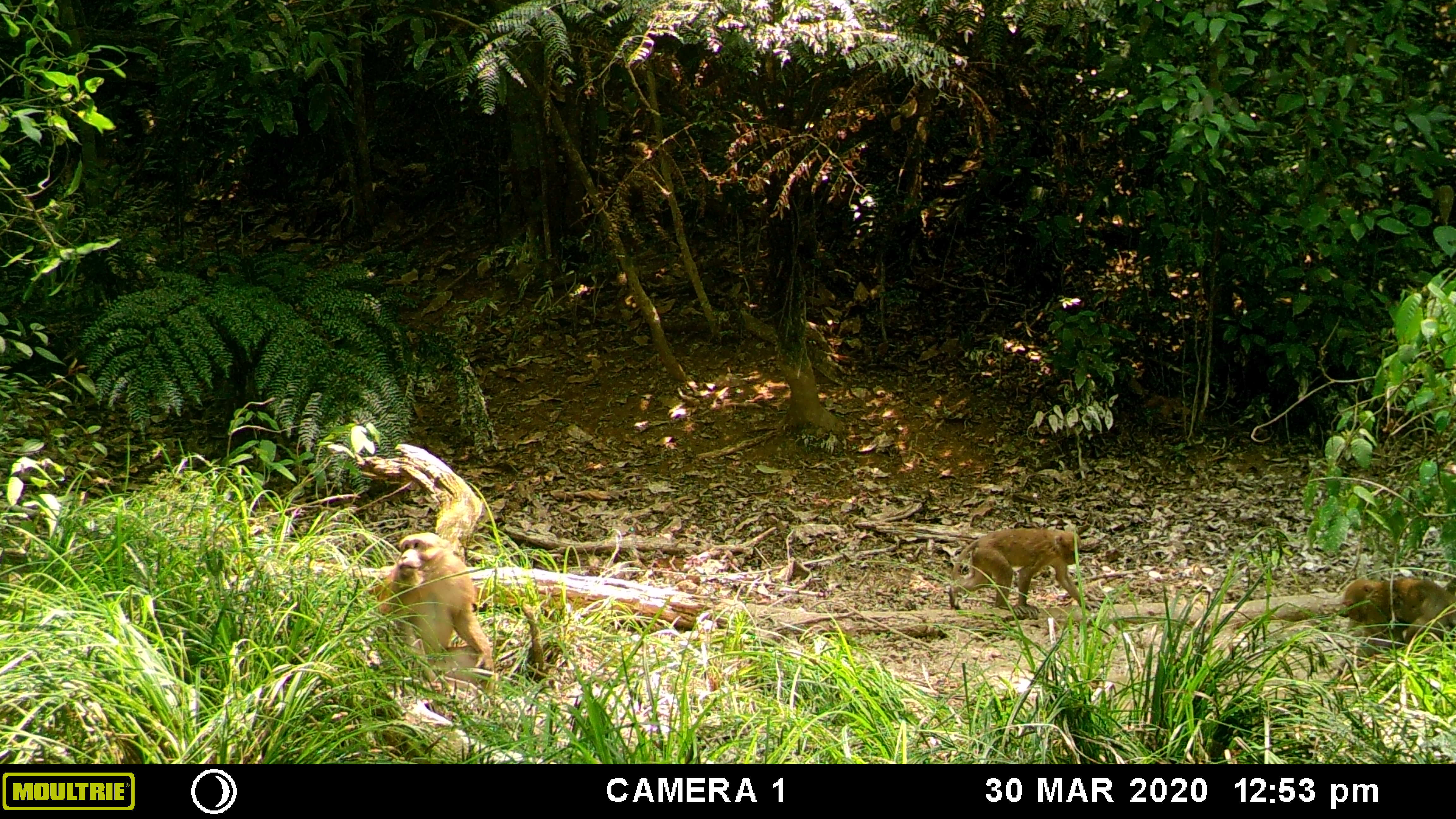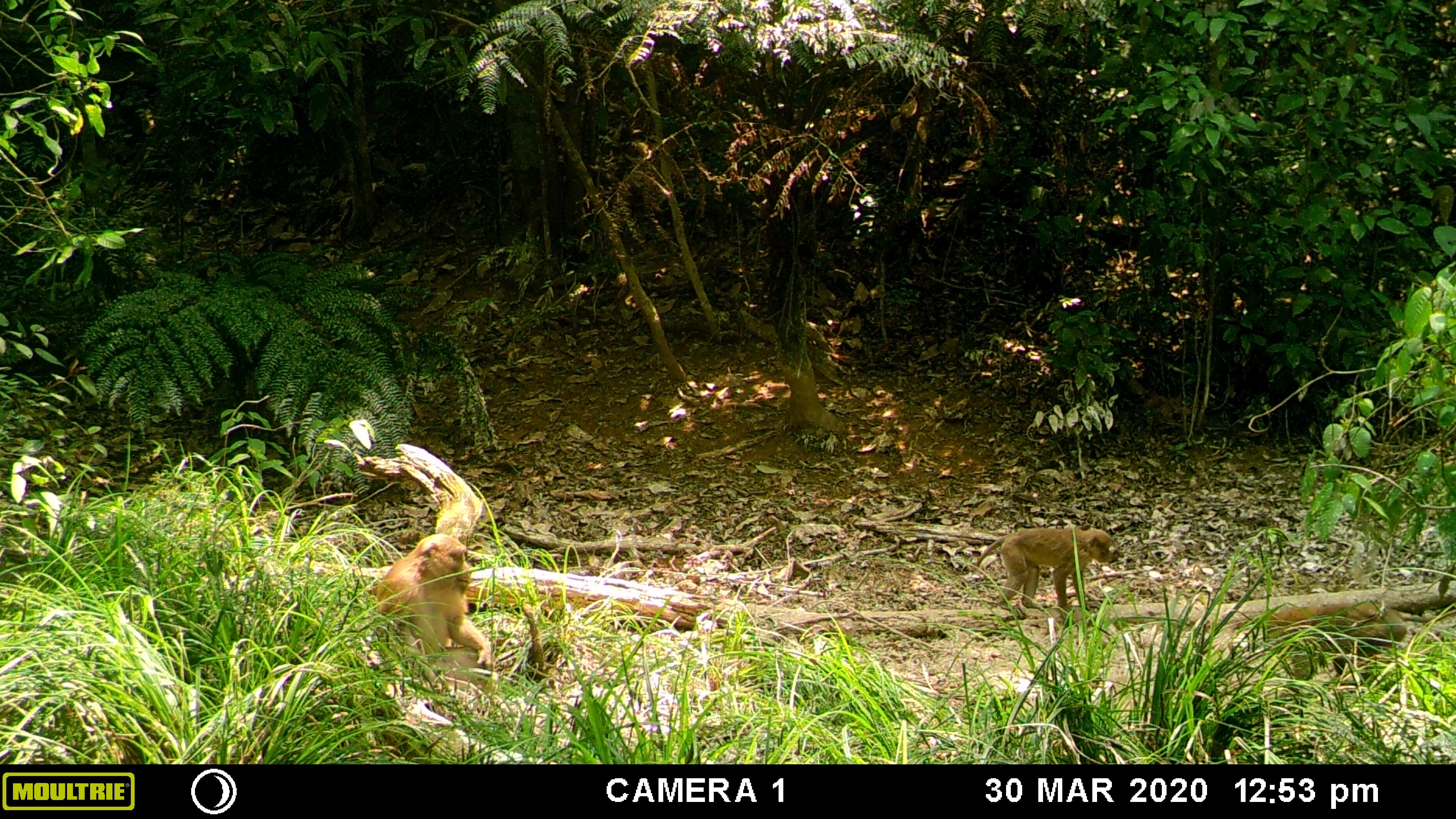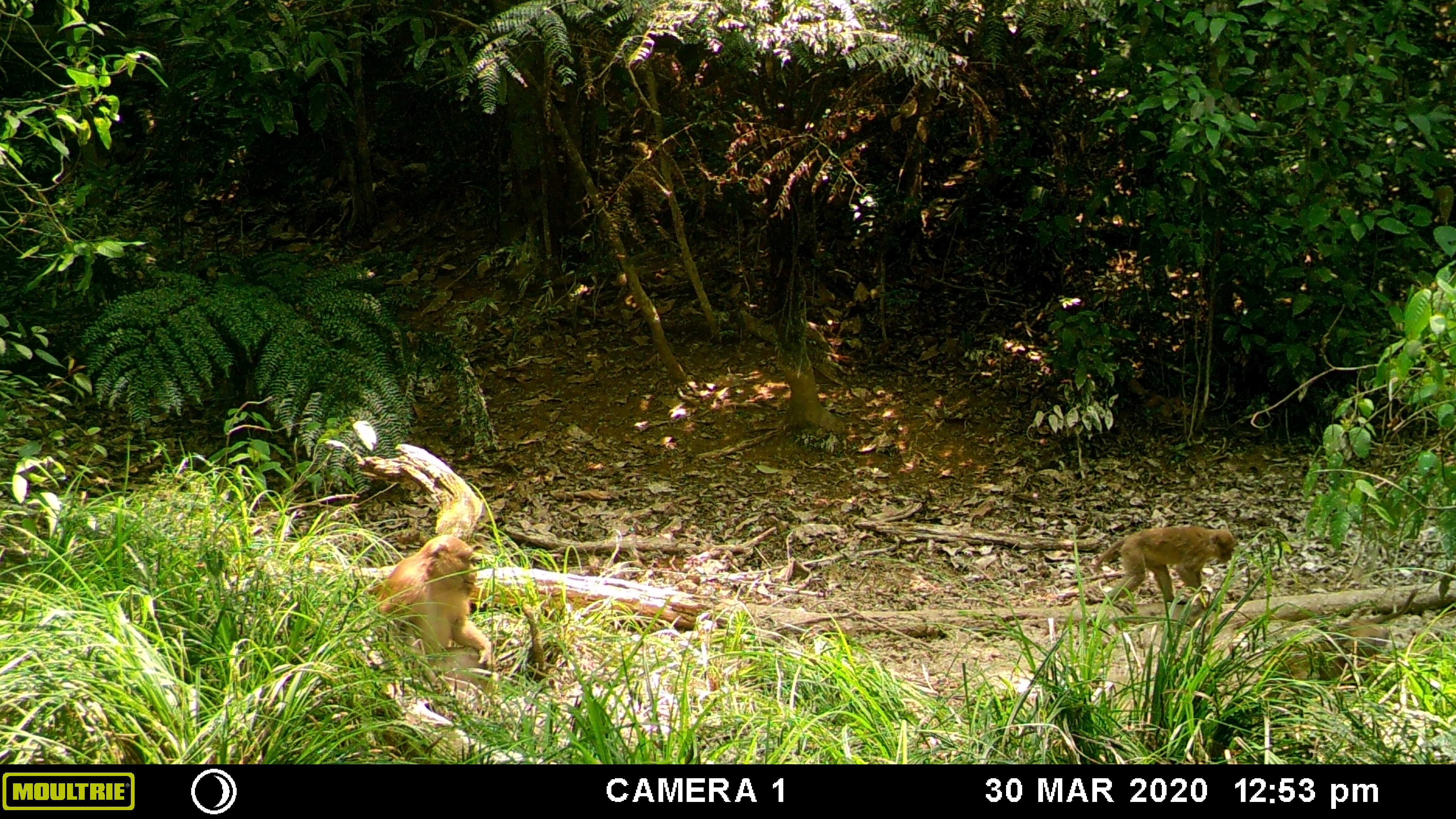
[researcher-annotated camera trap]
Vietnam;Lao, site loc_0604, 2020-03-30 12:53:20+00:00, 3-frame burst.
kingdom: Animalia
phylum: Chordata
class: Mammalia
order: Primates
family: Cercopithecidae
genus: Macaca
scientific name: Macaca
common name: macaques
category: assam or rhesus macaque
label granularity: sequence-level